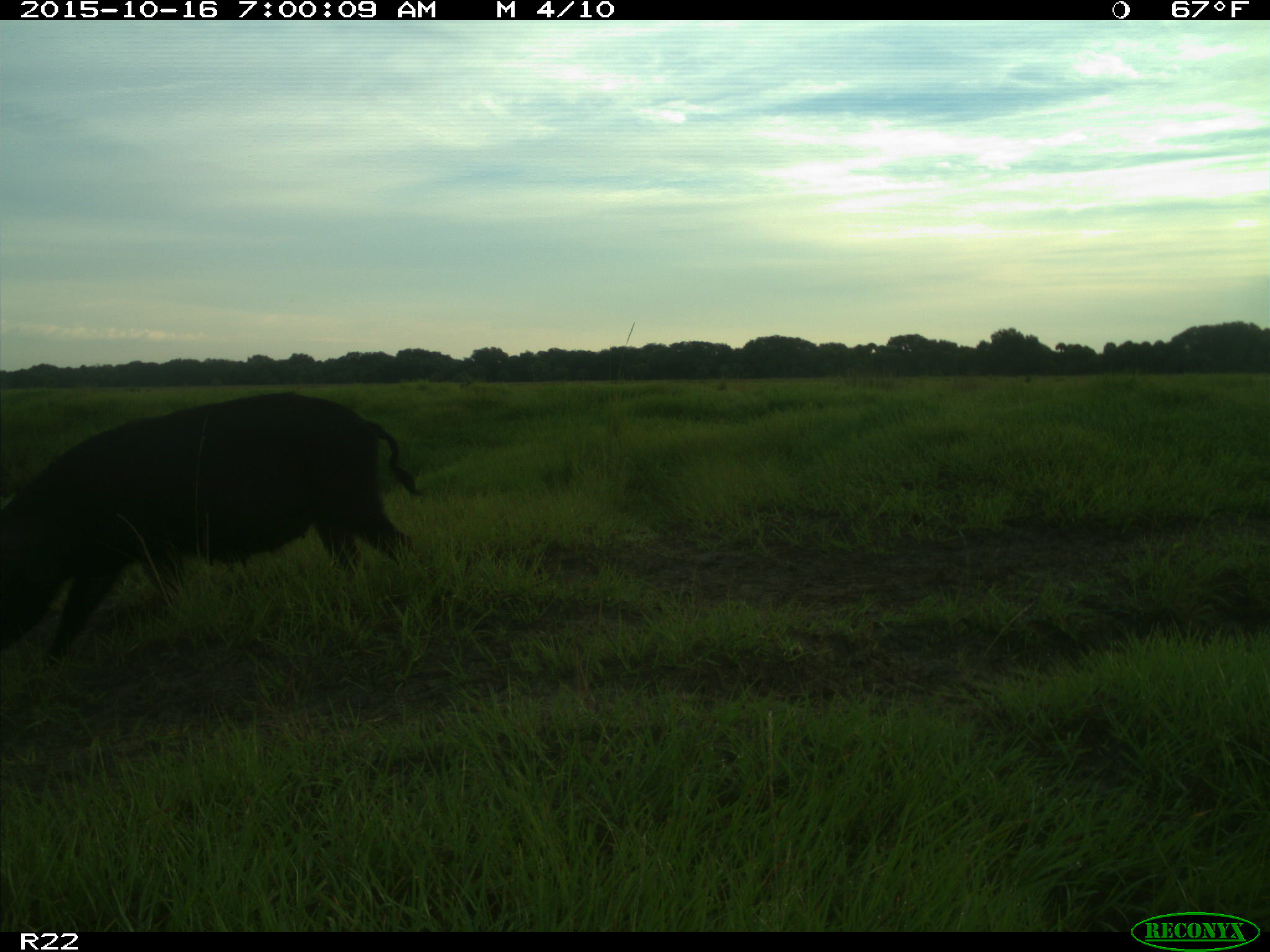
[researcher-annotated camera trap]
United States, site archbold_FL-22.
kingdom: Animalia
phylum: Chordata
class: Mammalia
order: Artiodactyla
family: Suidae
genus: Sus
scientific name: Sus scrofa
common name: wild boar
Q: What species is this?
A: Sus scrofa (wild boar).